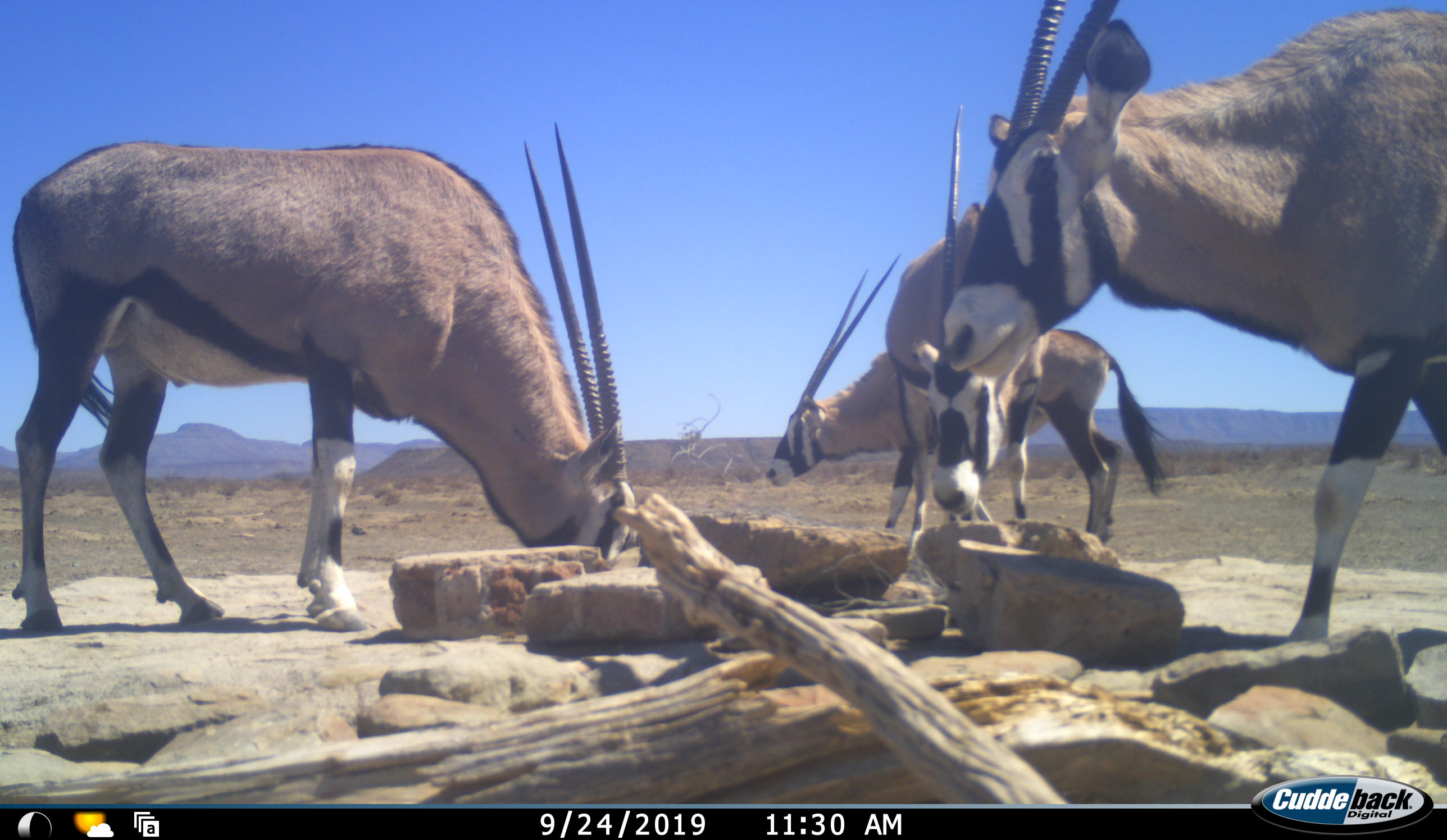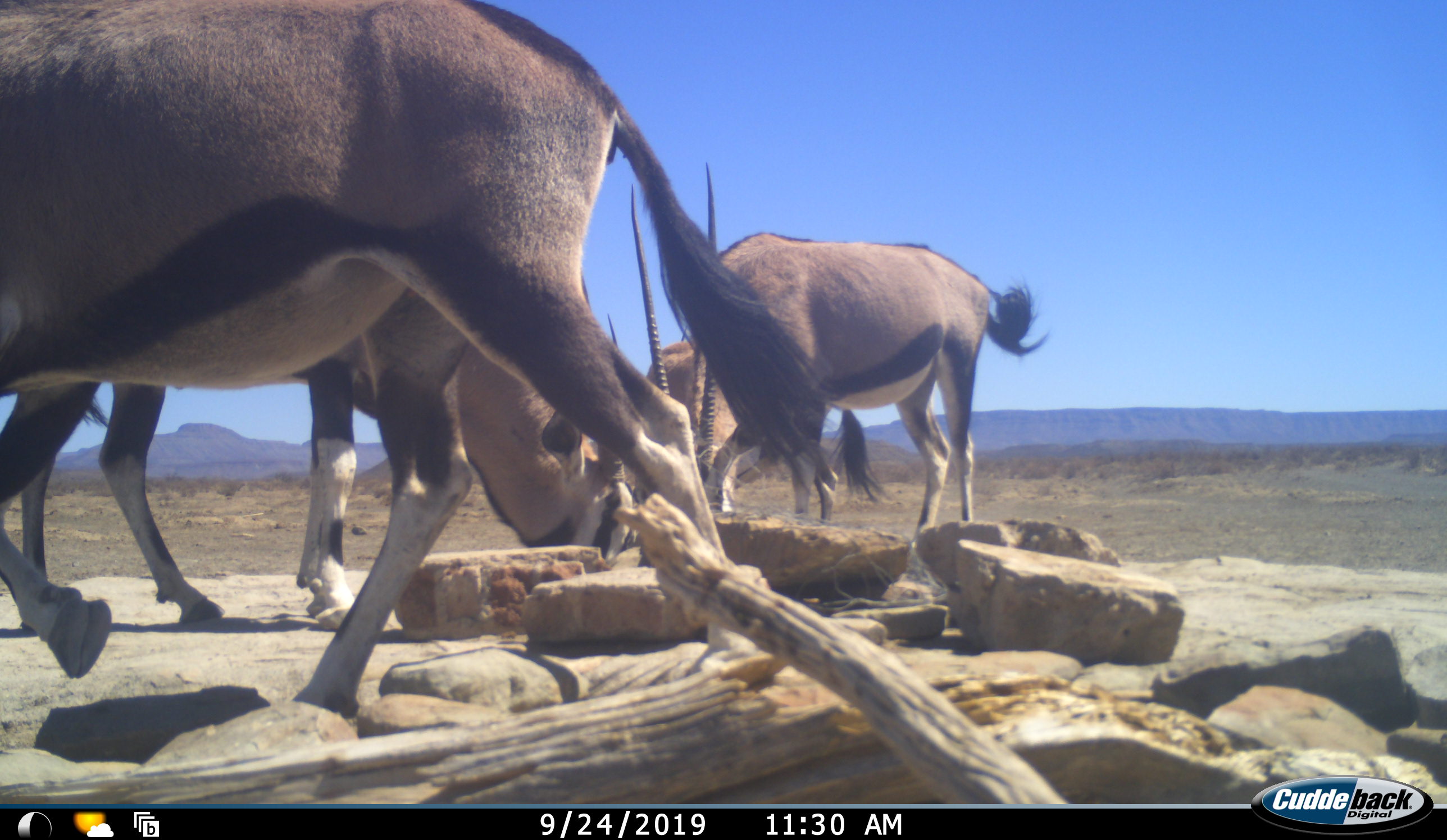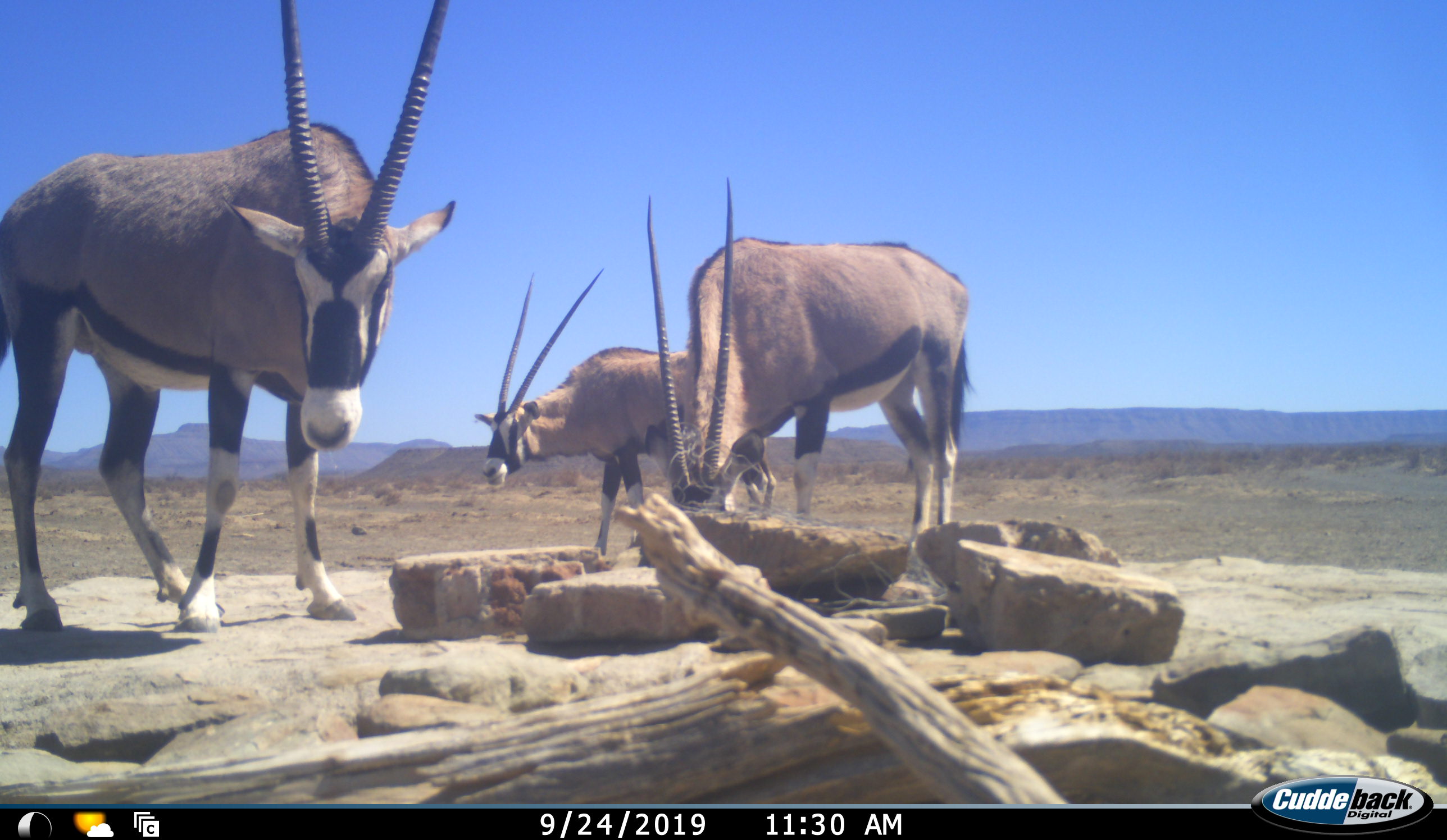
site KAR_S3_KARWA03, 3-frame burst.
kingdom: Animalia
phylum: Chordata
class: Mammalia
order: Artiodactyla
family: Bovidae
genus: Oryx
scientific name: Oryx gazella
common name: gemsbok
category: oryx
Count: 4.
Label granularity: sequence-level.